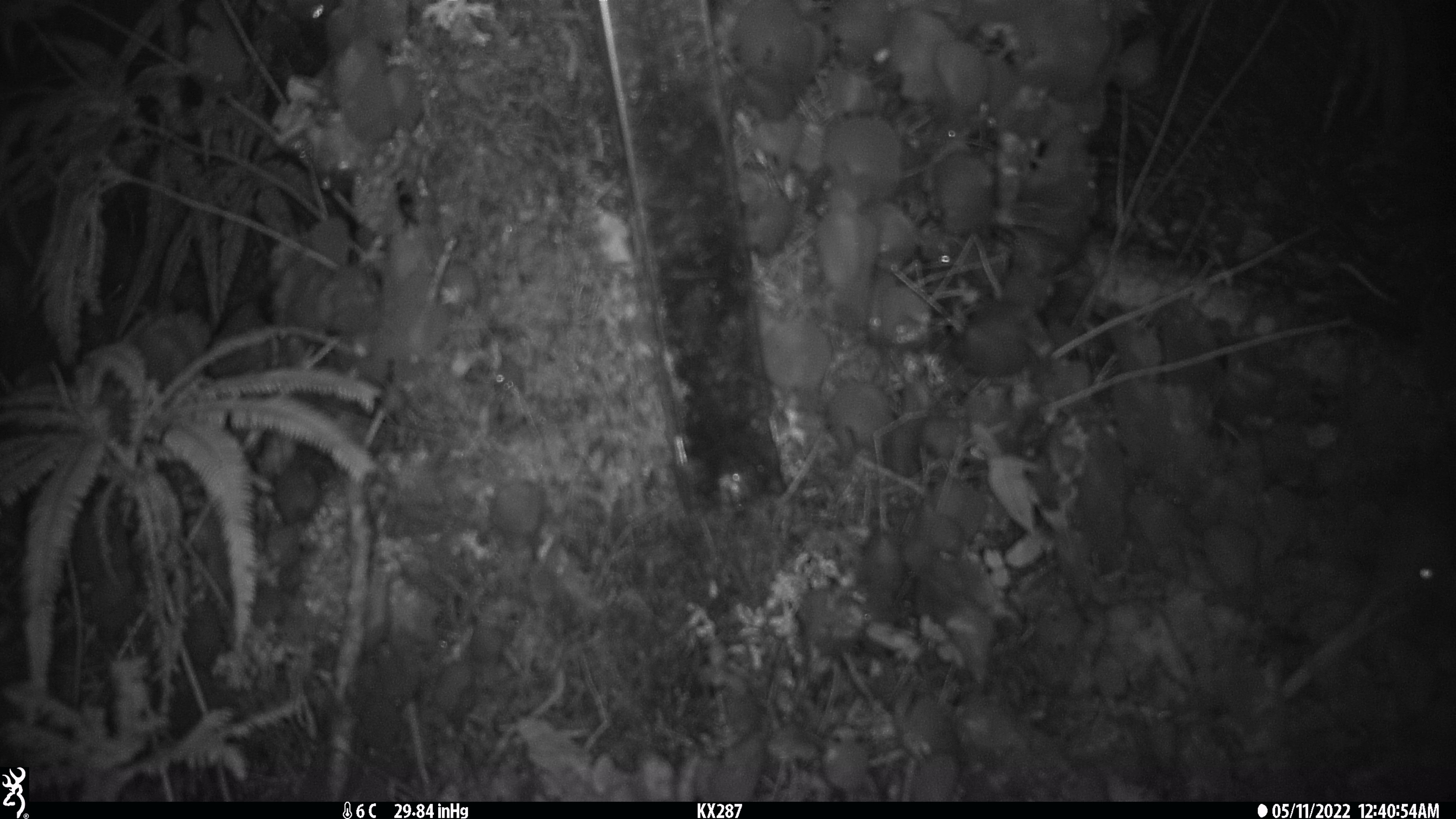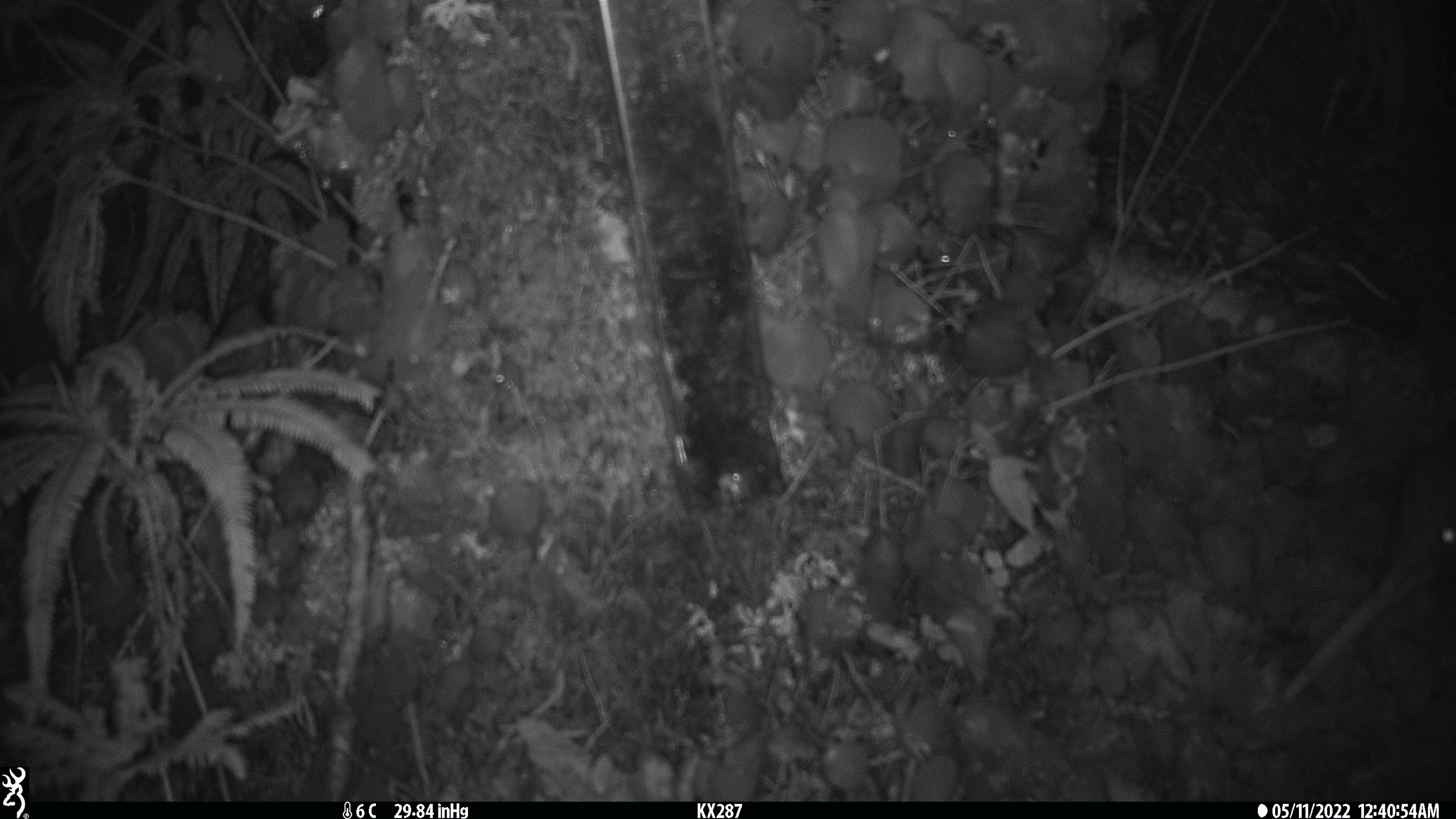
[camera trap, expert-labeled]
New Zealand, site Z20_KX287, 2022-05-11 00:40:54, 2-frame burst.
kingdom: Animalia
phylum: Chordata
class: Aves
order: Apterygiformes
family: Apterygidae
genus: Apteryx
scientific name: Apteryx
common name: kiwi